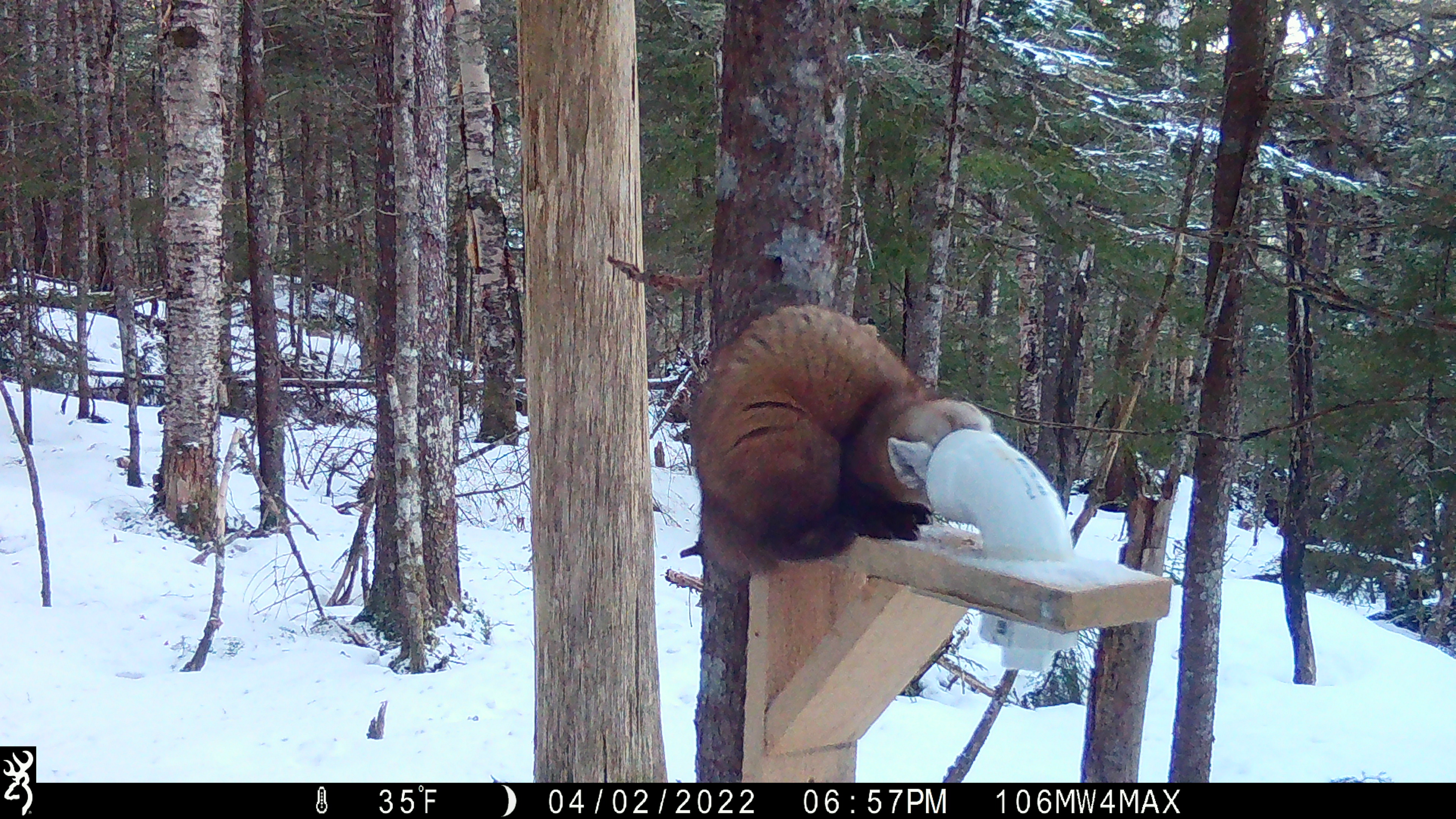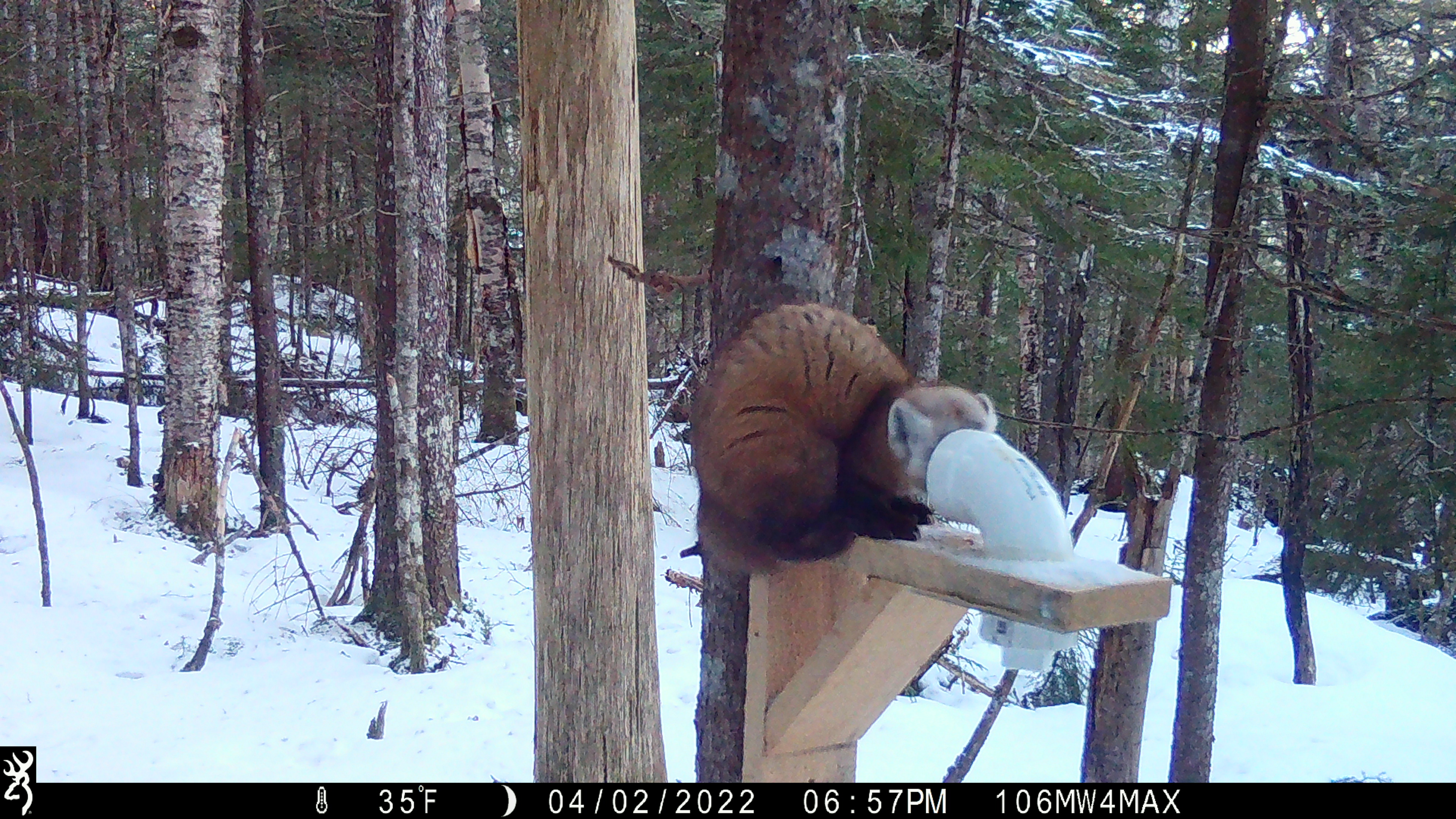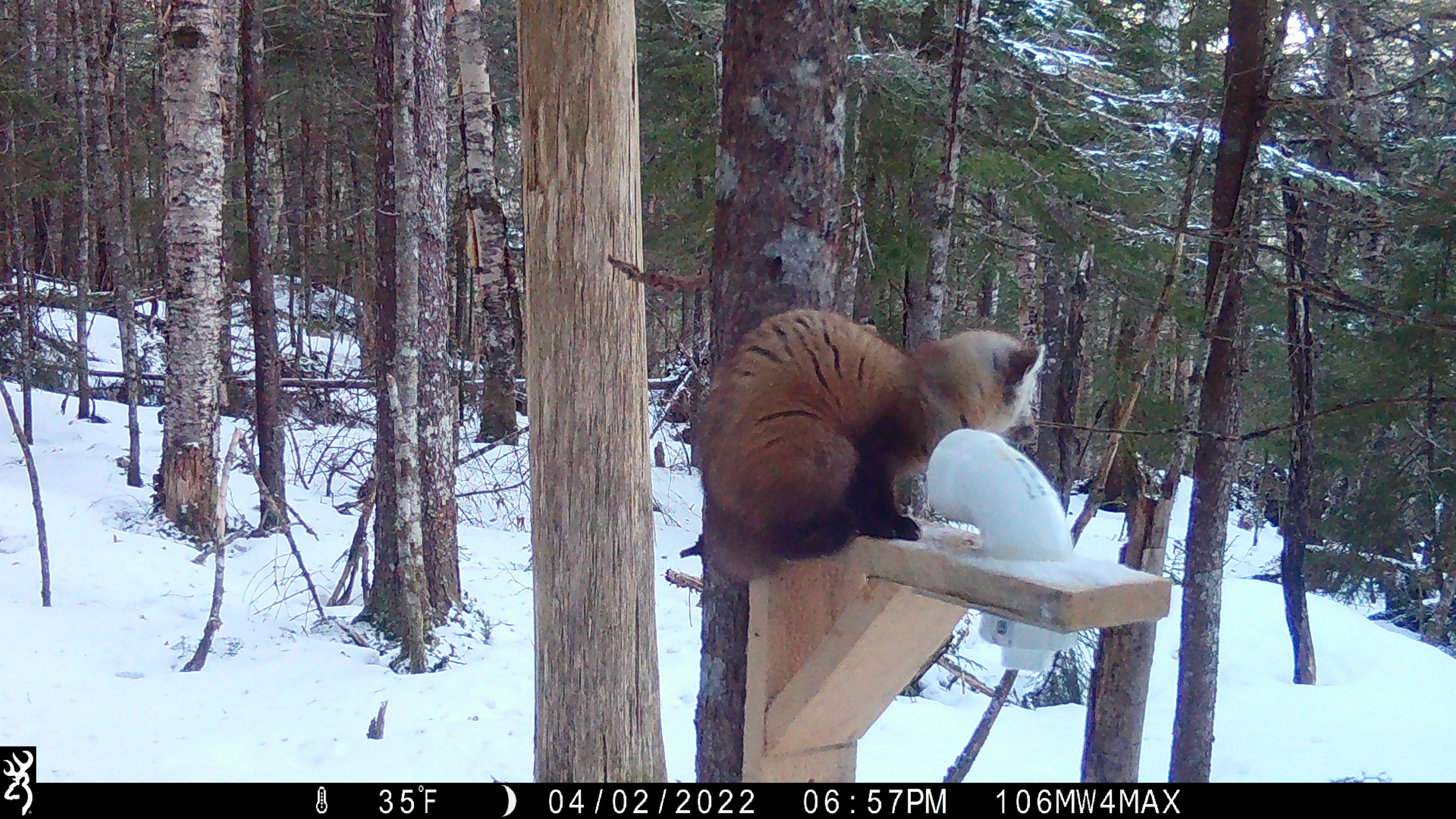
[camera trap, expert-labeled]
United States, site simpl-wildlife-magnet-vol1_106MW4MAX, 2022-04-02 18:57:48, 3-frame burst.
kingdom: Animalia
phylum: Chordata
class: Mammalia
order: Carnivora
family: Mustelidae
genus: Martes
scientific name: Martes americana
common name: american marten